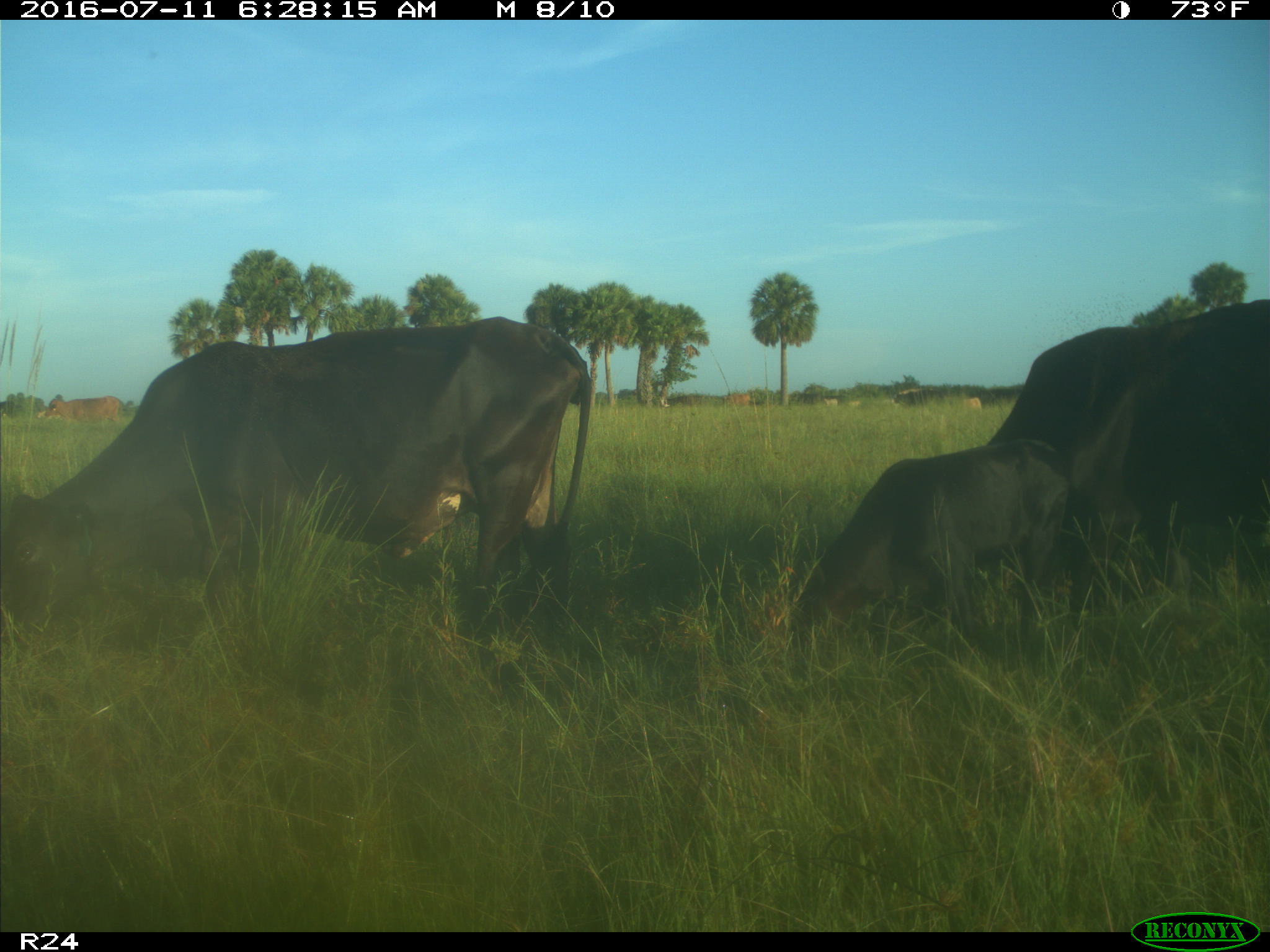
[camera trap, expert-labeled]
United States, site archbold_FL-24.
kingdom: Animalia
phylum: Chordata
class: Mammalia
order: Artiodactyla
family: Bovidae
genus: Bos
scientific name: Bos taurus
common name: domestic cow